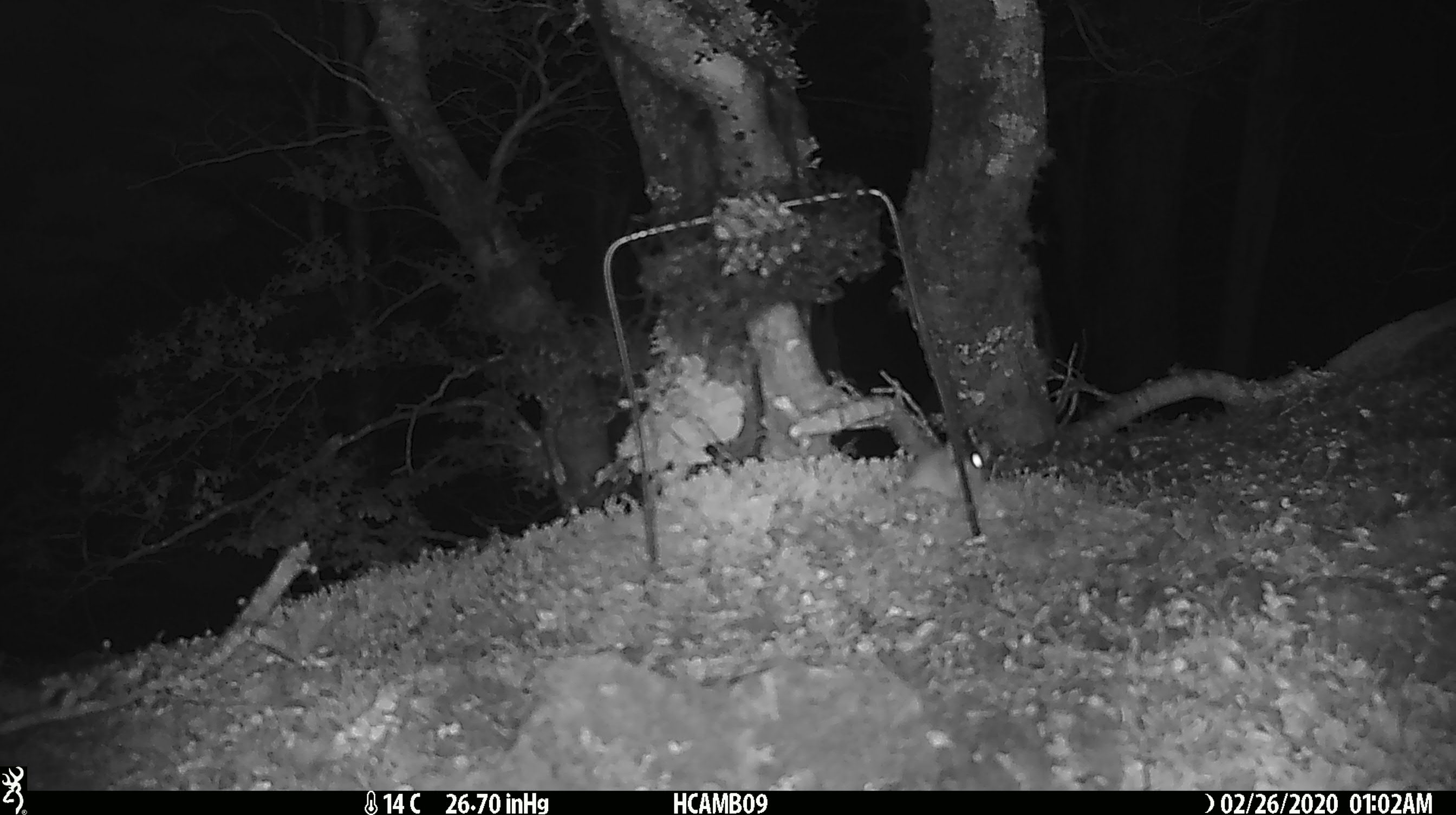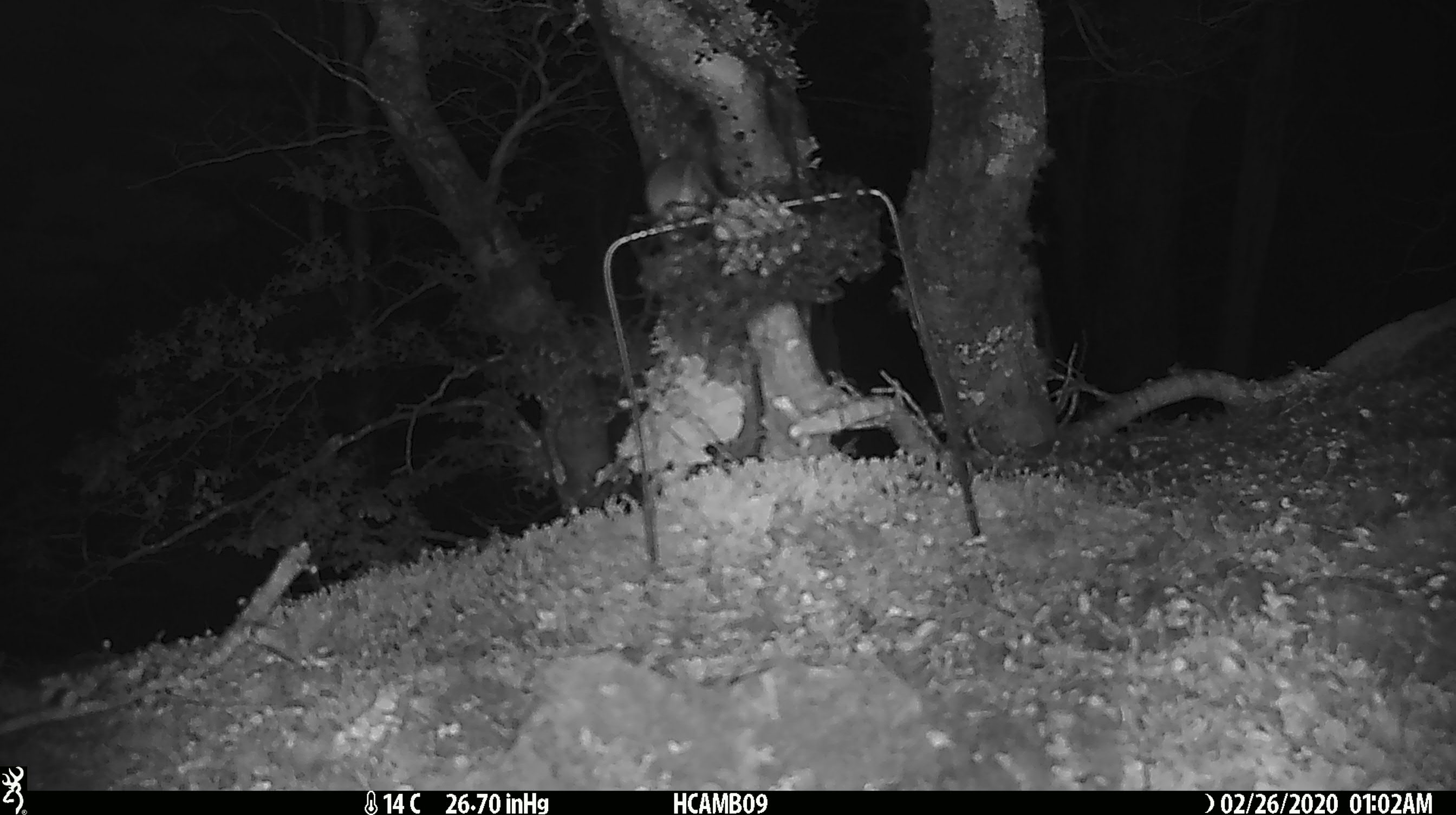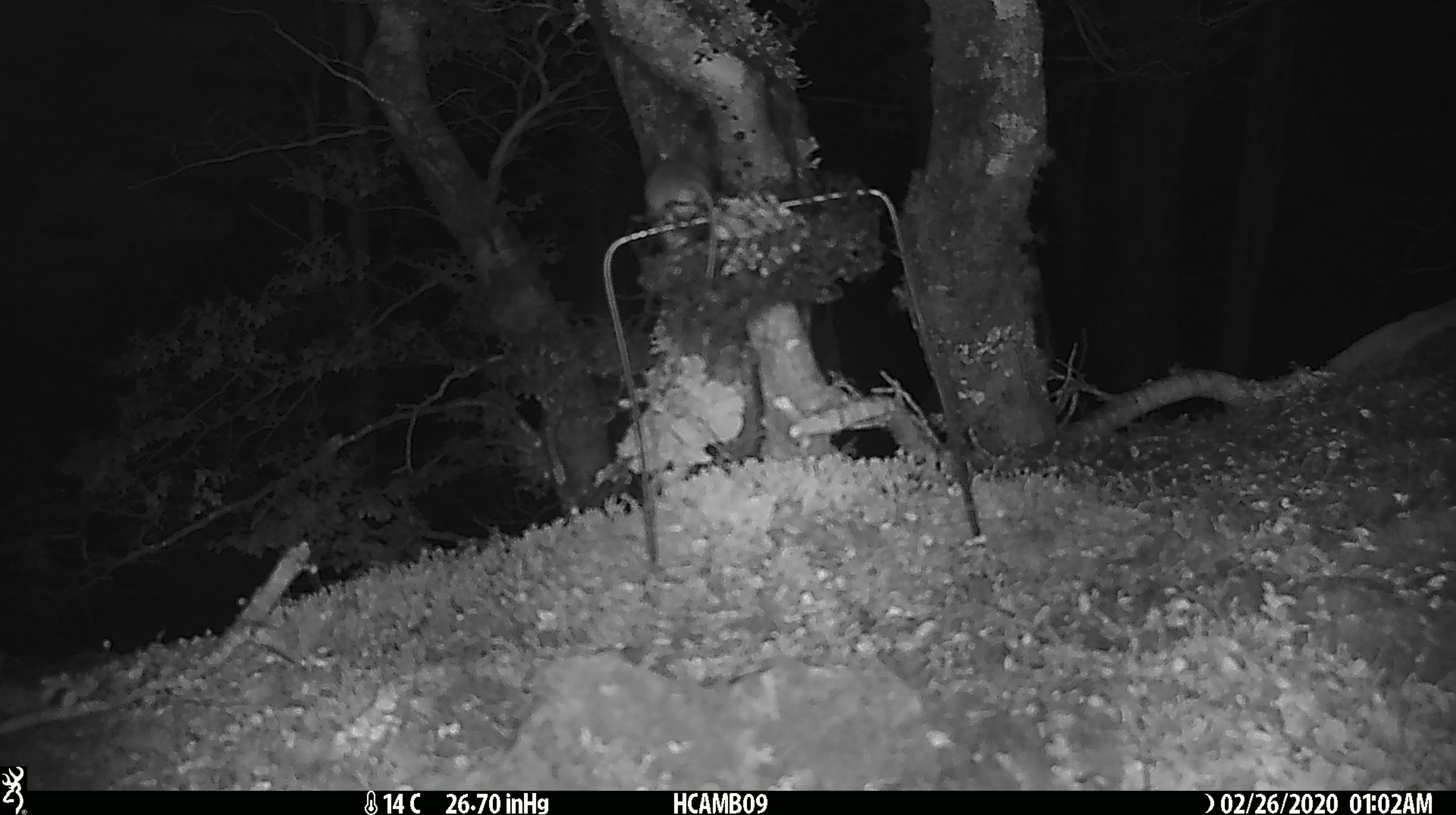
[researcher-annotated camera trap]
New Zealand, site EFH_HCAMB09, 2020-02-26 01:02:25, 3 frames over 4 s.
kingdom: Animalia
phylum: Chordata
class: Mammalia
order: Rodentia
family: Muridae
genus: Mus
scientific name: Mus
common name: mouse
Mouse (Mus).